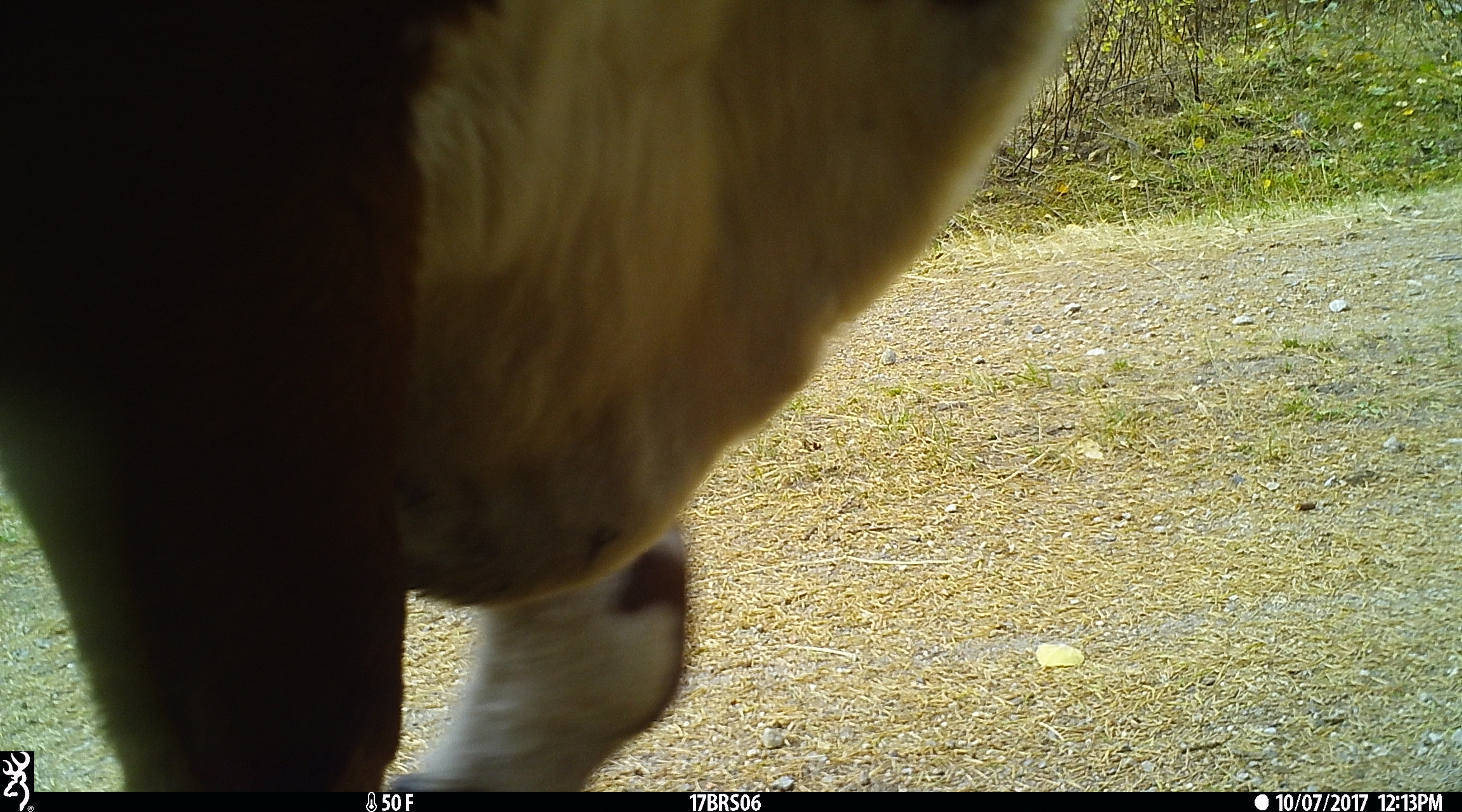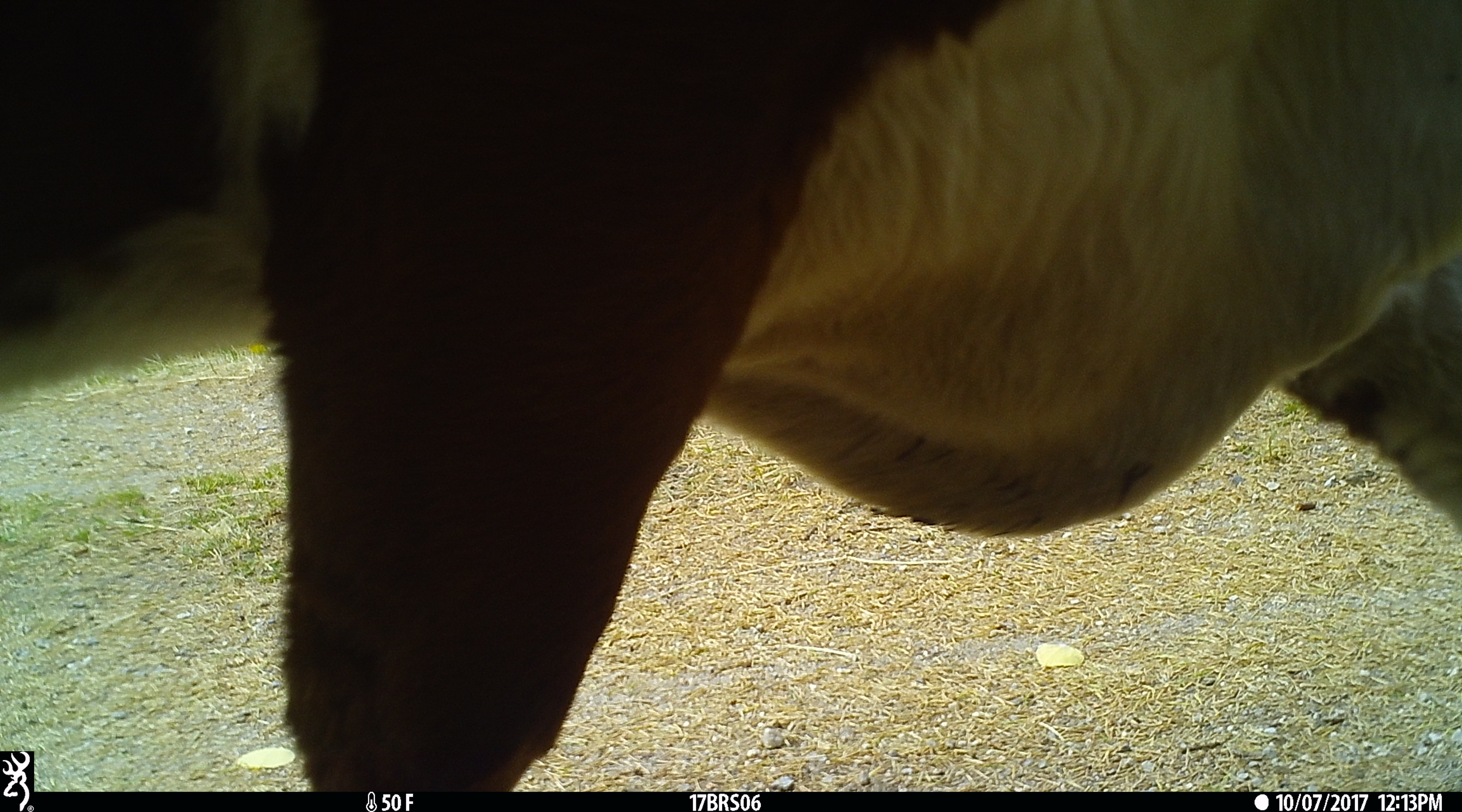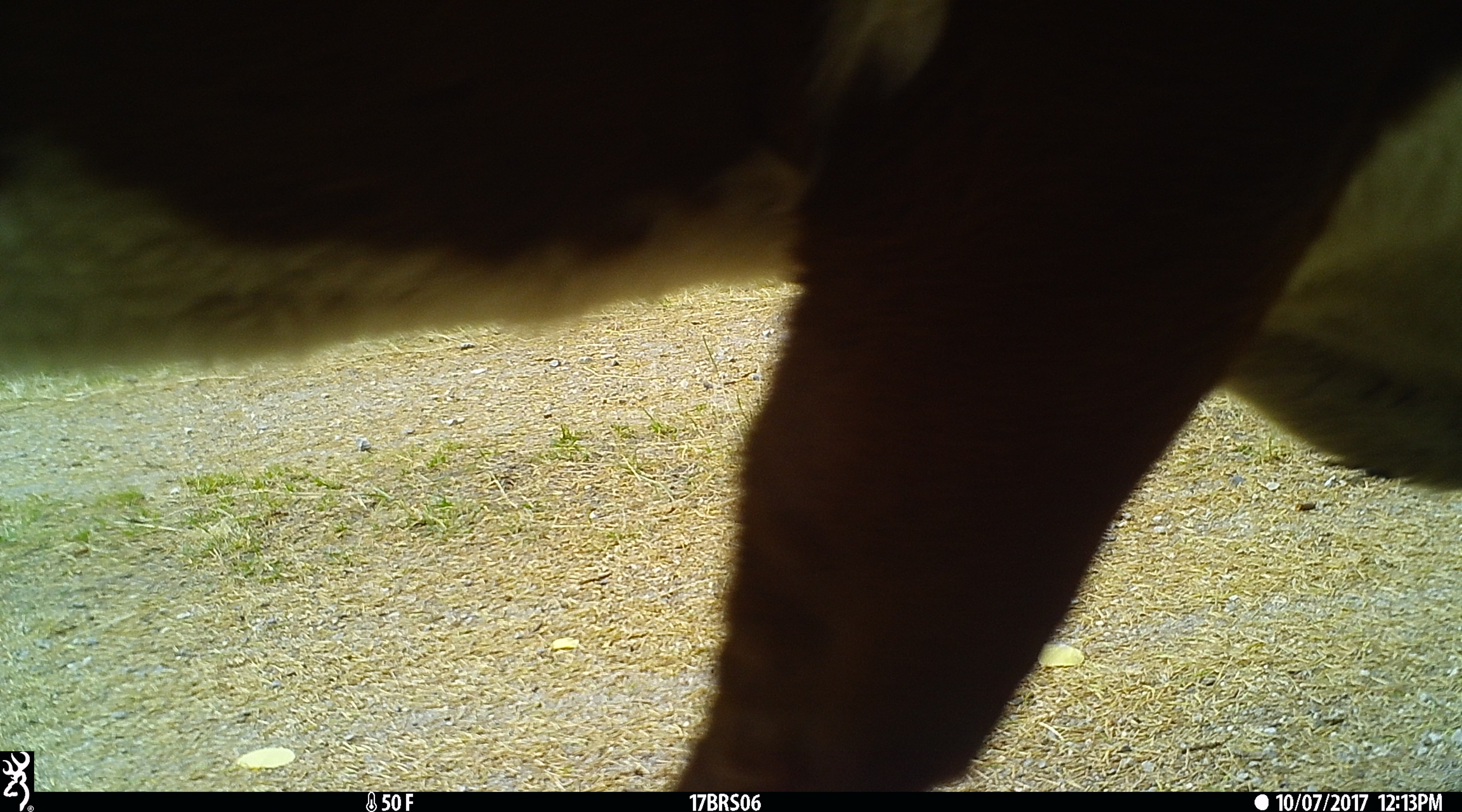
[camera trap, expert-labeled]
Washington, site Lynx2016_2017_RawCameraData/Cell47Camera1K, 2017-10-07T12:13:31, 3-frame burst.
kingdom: Animalia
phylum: Chordata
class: Mammalia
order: Artiodactyla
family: Bovidae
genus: Bos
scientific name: Bos taurus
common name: domestic cattle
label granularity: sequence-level